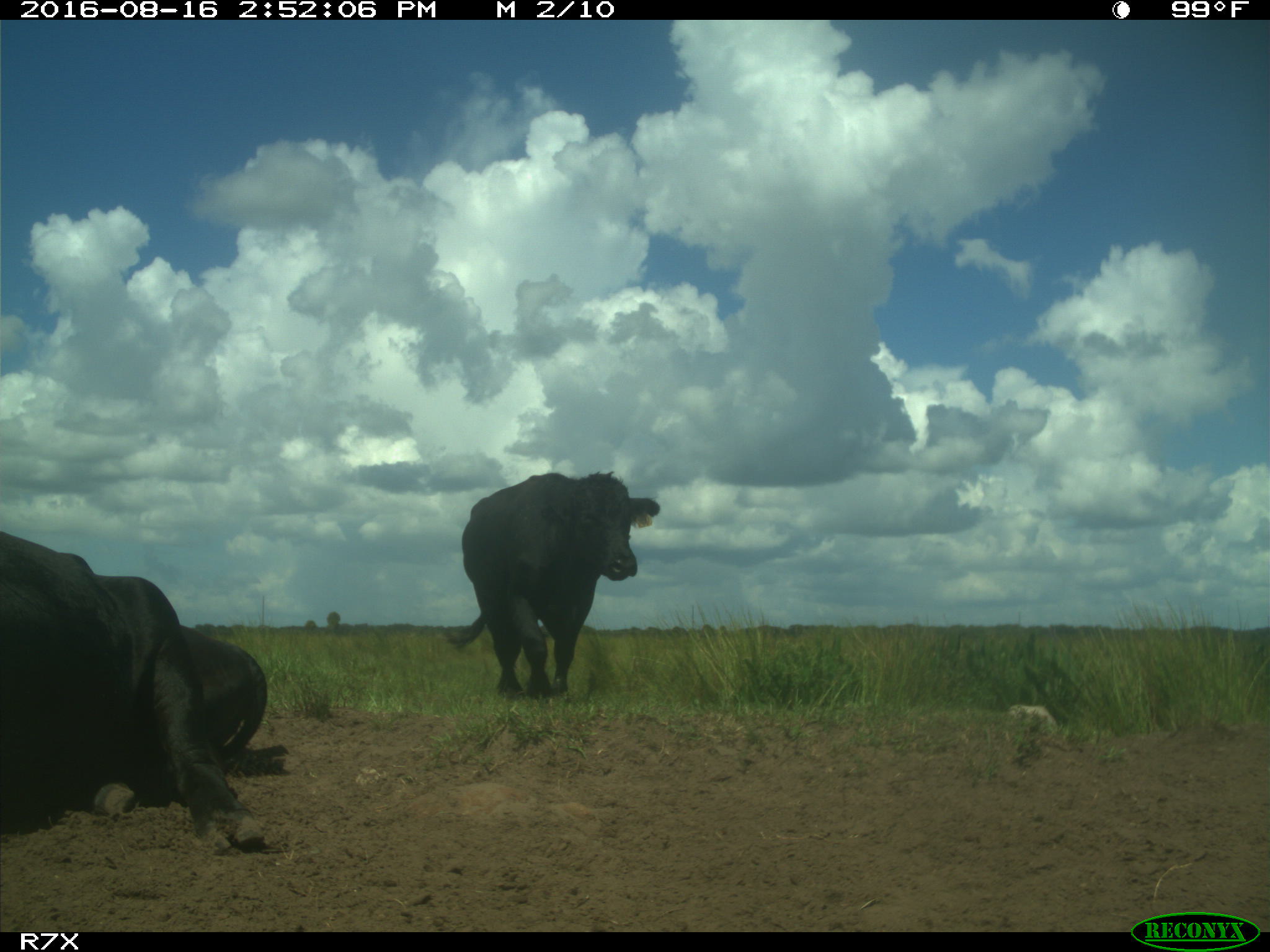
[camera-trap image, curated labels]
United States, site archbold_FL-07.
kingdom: Animalia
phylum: Chordata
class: Mammalia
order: Artiodactyla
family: Bovidae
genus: Bos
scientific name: Bos taurus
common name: domestic cow